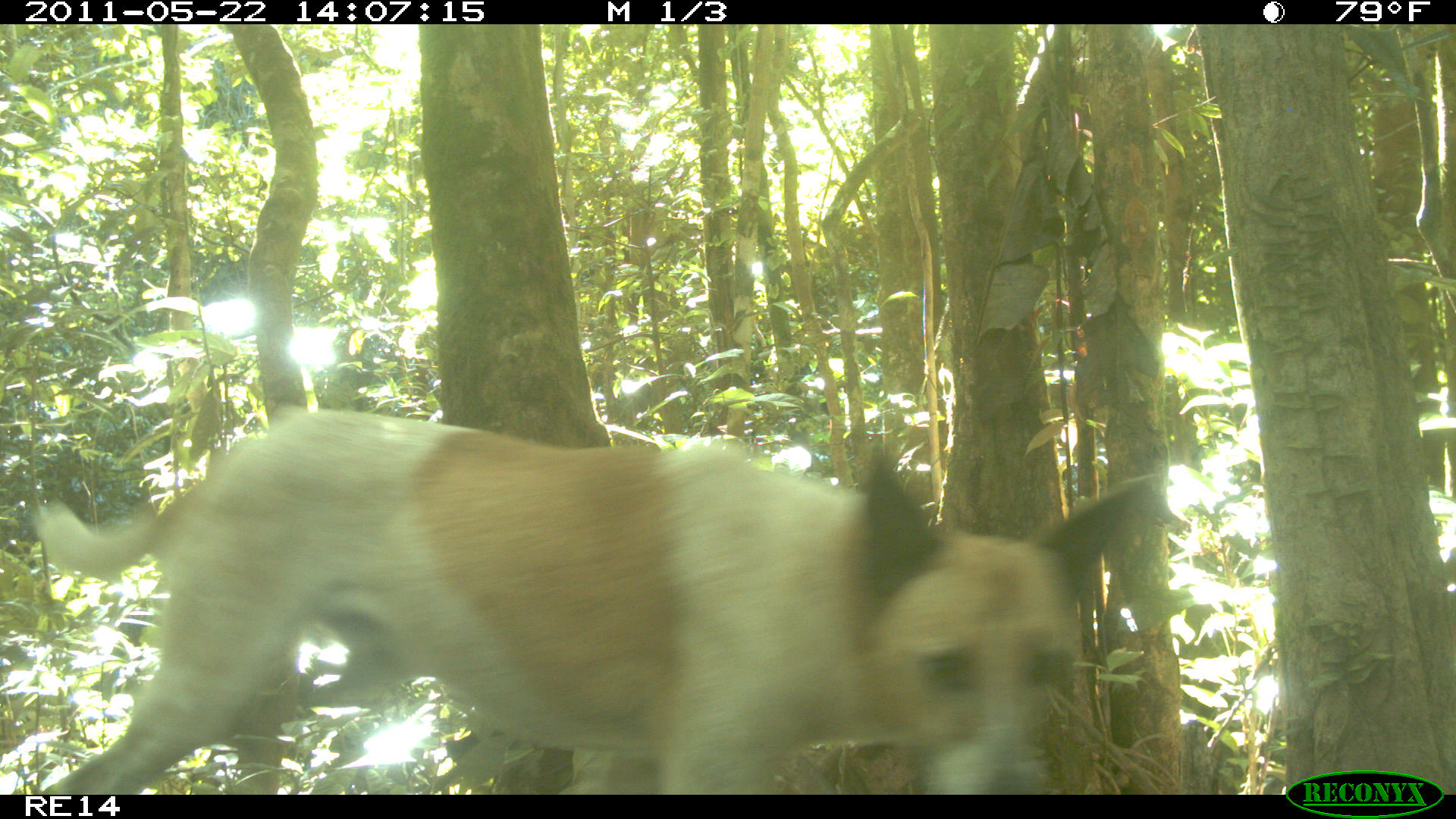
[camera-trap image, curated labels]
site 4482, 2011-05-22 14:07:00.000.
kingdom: Animalia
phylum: Chordata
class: Mammalia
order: Carnivora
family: Canidae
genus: Canis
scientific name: Canis familiaris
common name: domestic dog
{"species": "Canis familiaris (domestic dog)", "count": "2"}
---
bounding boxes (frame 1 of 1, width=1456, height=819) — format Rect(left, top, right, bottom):
canis familiaris: Rect(35, 404, 1160, 794)